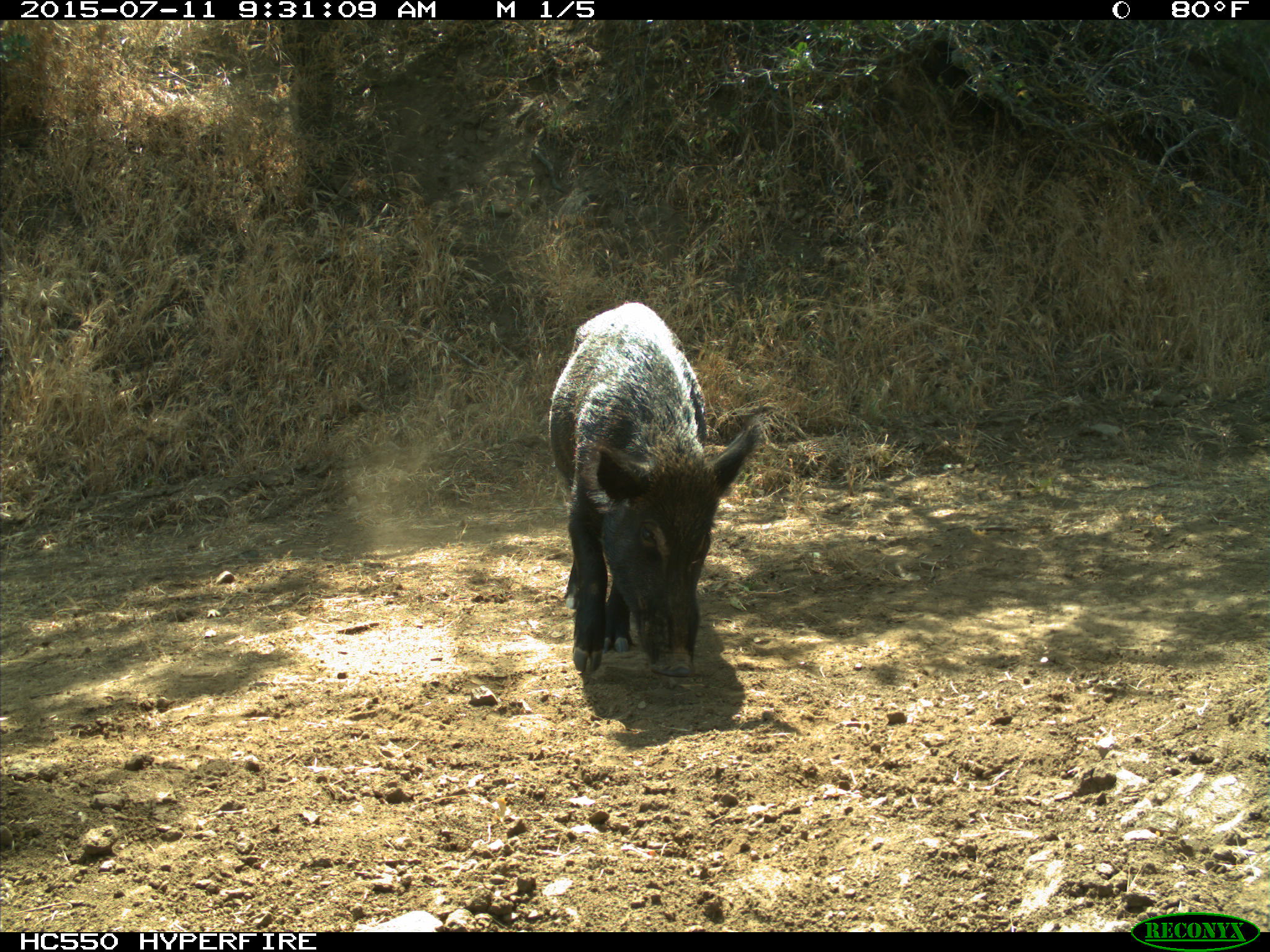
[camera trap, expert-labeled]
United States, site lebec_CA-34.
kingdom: Animalia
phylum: Chordata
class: Mammalia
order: Artiodactyla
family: Suidae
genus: Sus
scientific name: Sus scrofa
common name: wild boar